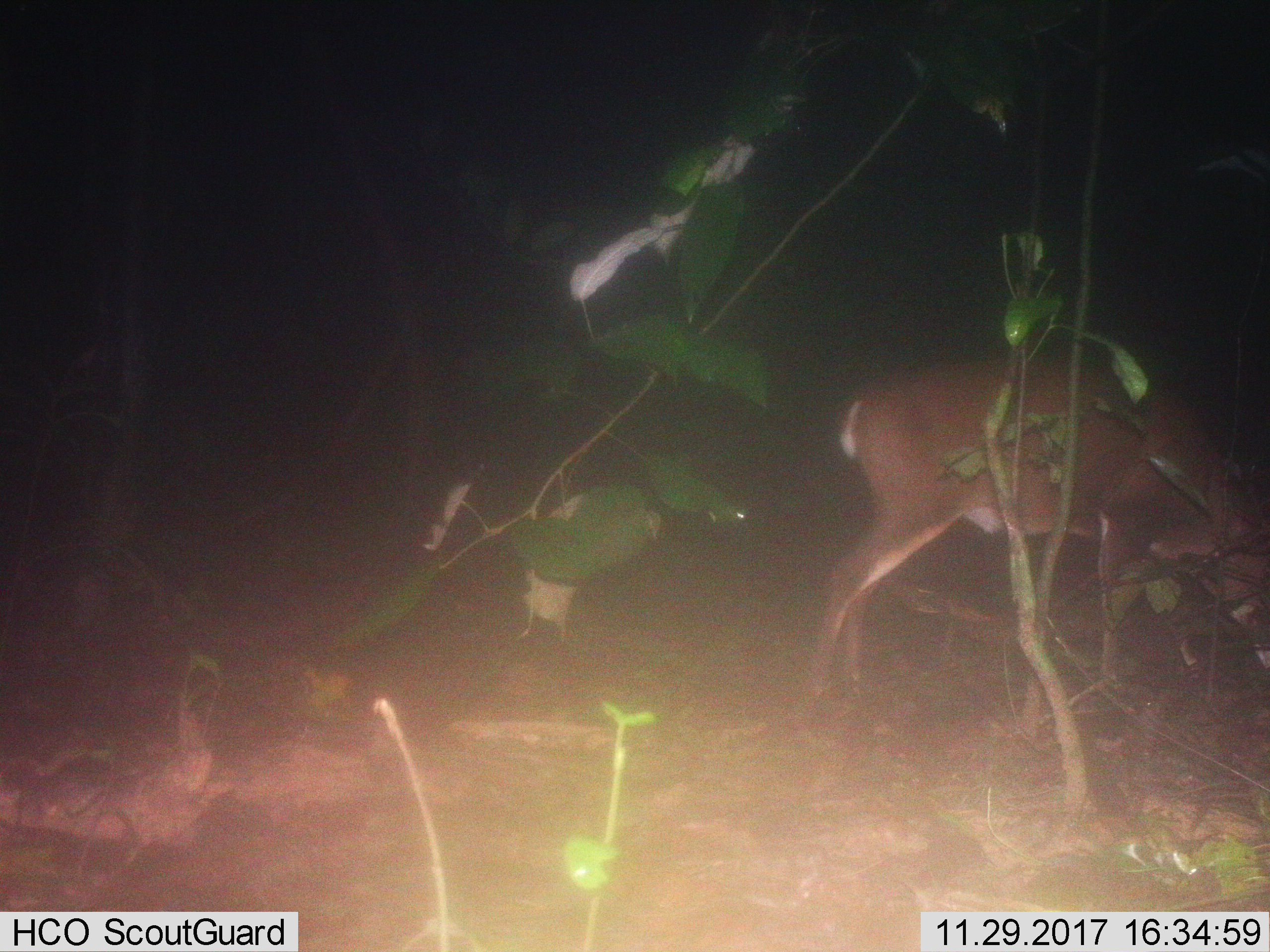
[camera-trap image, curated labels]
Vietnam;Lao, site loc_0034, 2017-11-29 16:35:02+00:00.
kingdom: Animalia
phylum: Chordata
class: Mammalia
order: Artiodactyla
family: Cervidae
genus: Muntiacus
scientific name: Muntiacus vuquangensis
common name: large-antlered muntjac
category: large antlered muntjac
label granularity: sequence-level